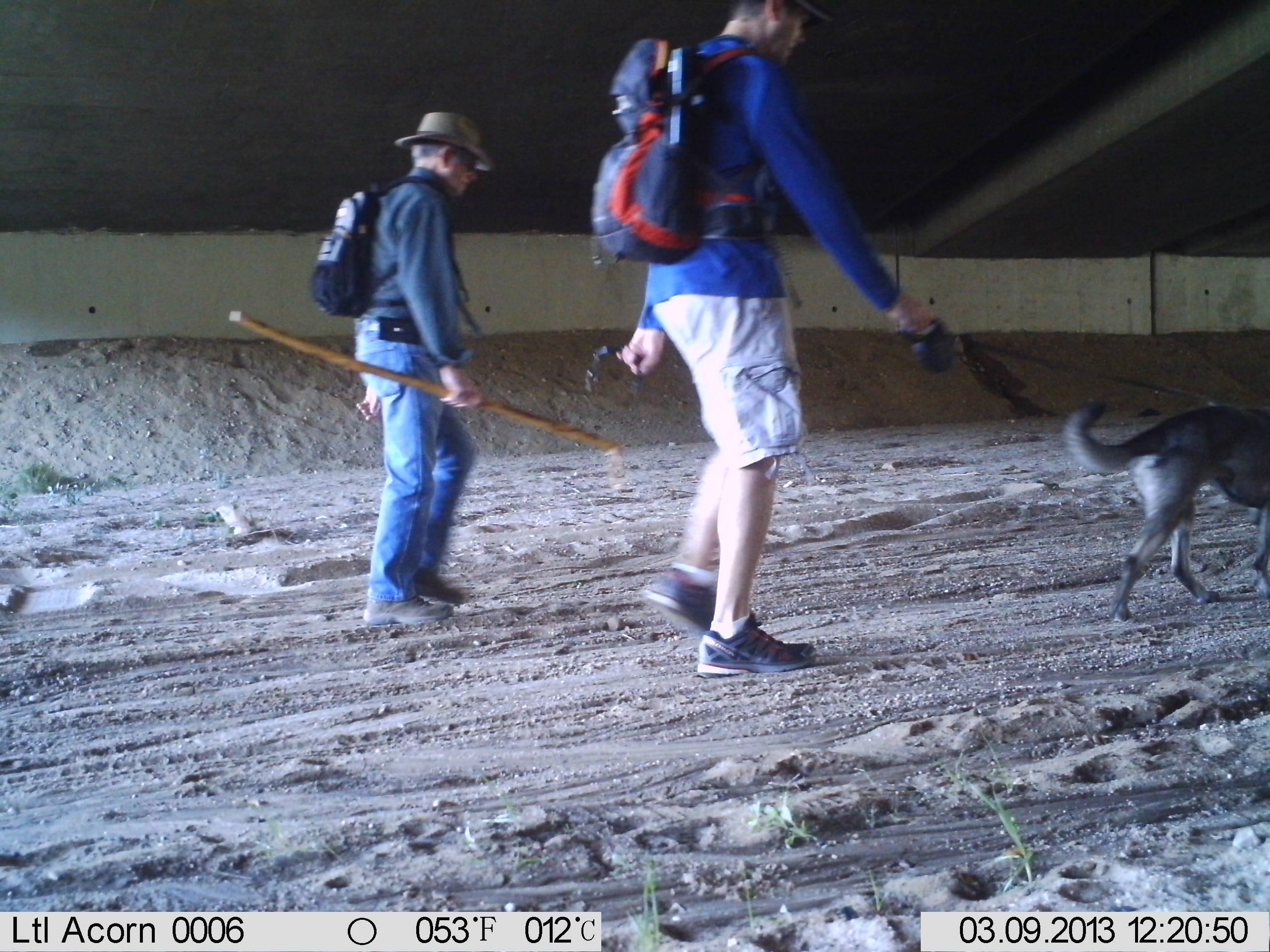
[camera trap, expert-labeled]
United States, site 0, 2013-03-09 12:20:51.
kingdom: Animalia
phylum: Chordata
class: Mammalia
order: Carnivora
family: Canidae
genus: Canis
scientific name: Canis familiaris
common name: domestic dog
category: dog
Dog (domestic dog) (Canis familiaris).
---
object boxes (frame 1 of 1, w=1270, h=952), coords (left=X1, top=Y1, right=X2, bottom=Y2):
dog: (left=1048, top=386, right=1270, bottom=641)